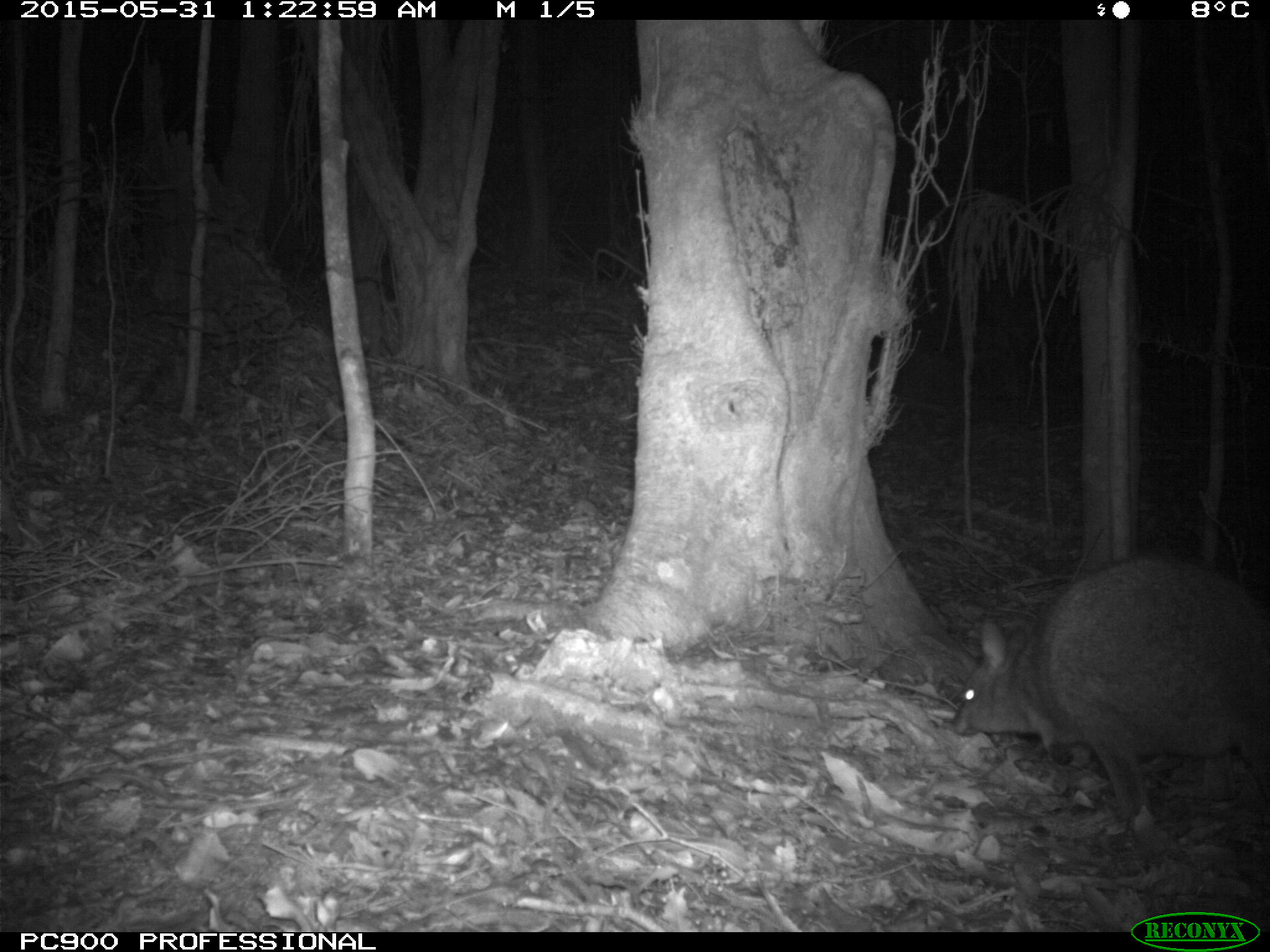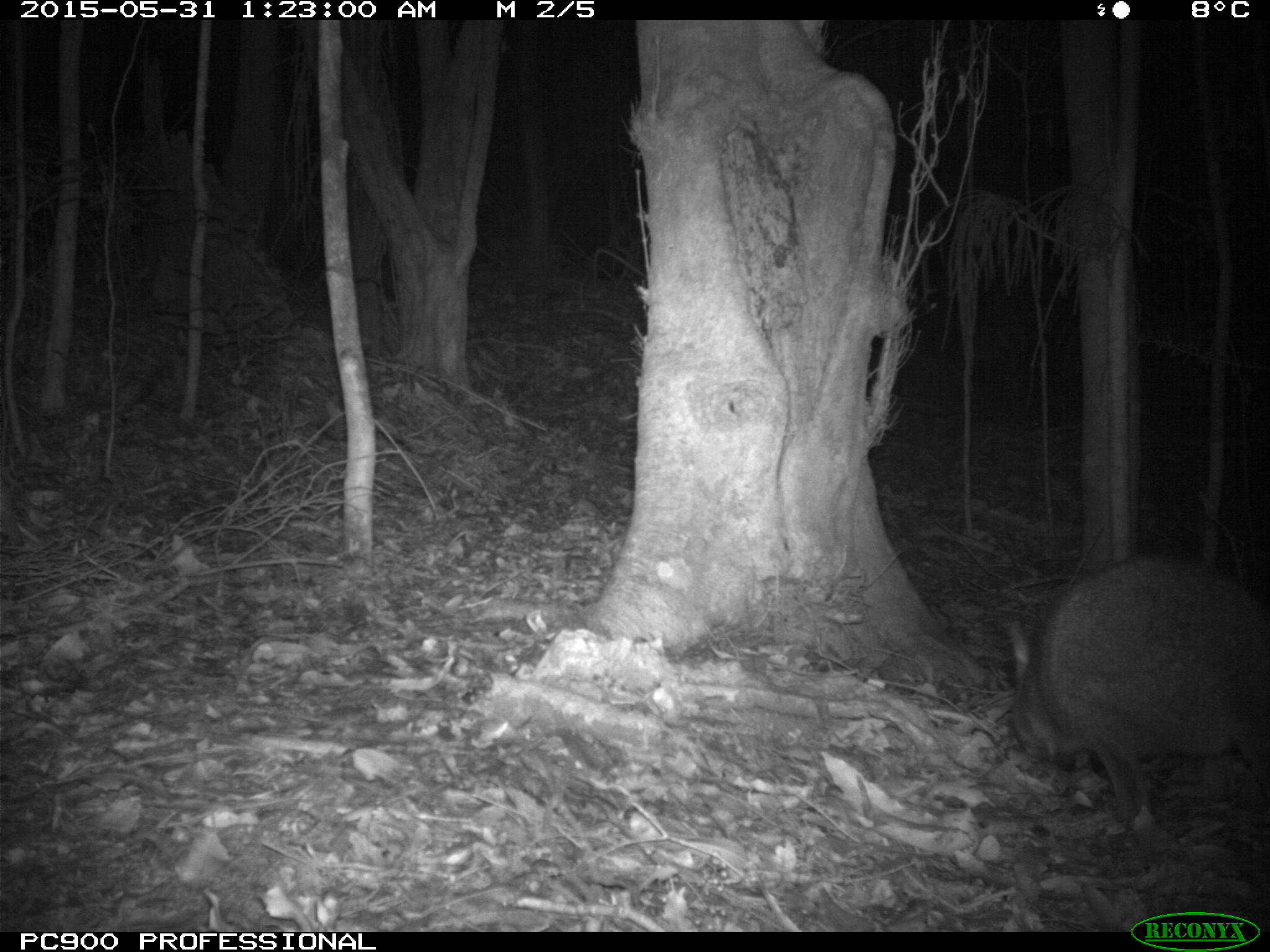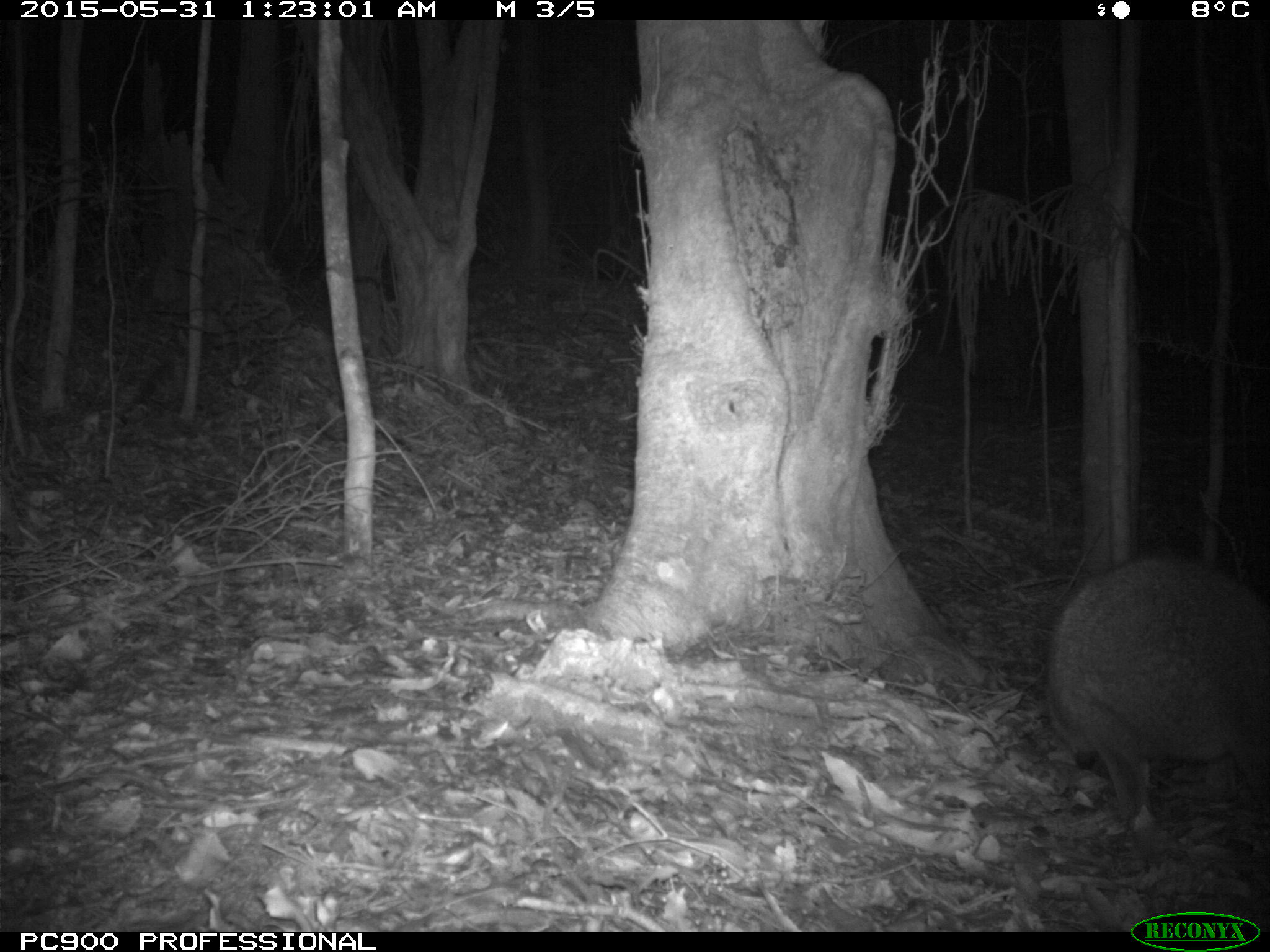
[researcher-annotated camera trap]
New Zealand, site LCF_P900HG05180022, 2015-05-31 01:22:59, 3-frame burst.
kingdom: Animalia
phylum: Chordata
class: Mammalia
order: Diprotodontia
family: Macropodidae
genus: Notamacropus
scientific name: Notamacropus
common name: wallaby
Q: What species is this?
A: Wallaby (Notamacropus).